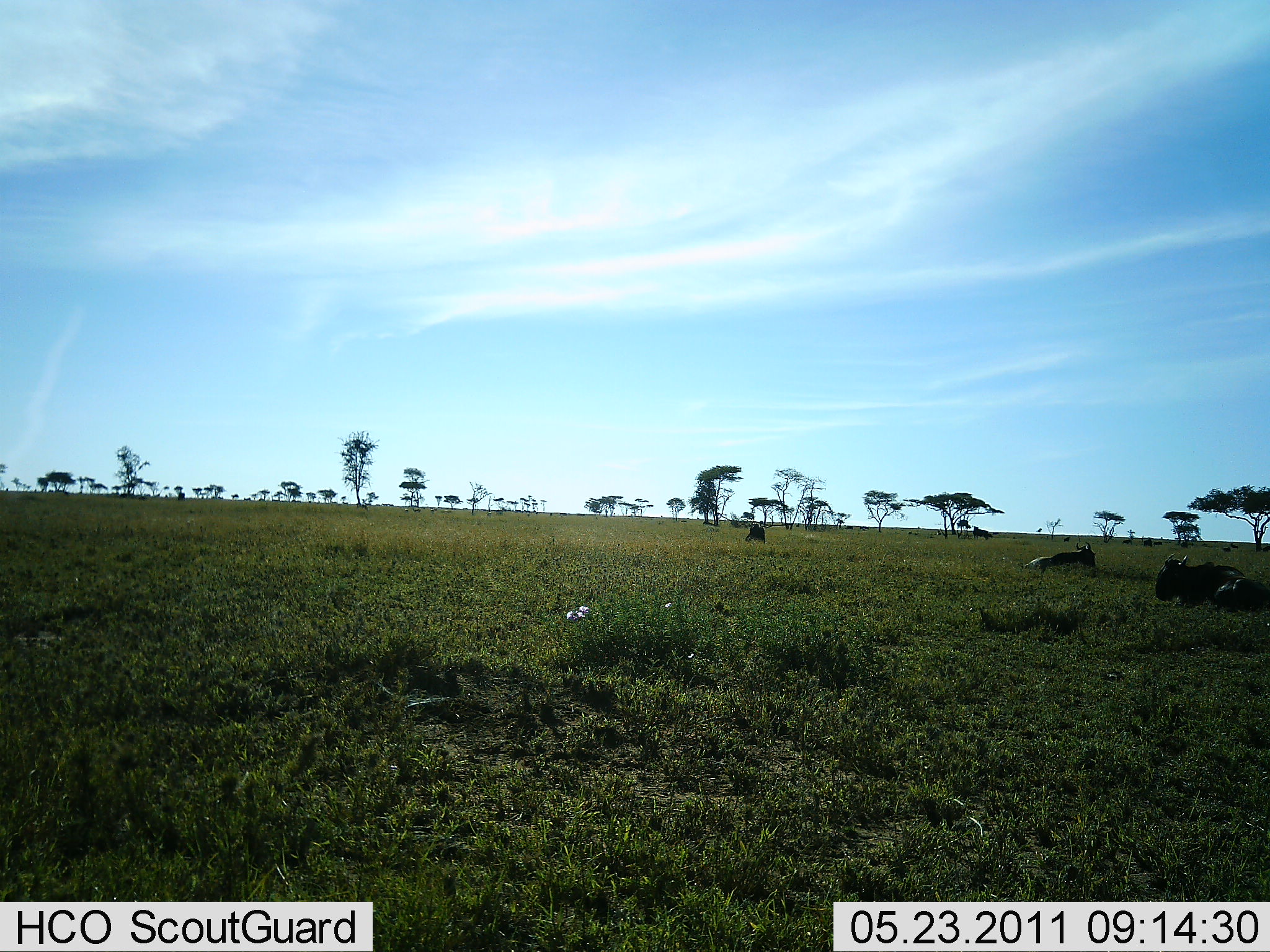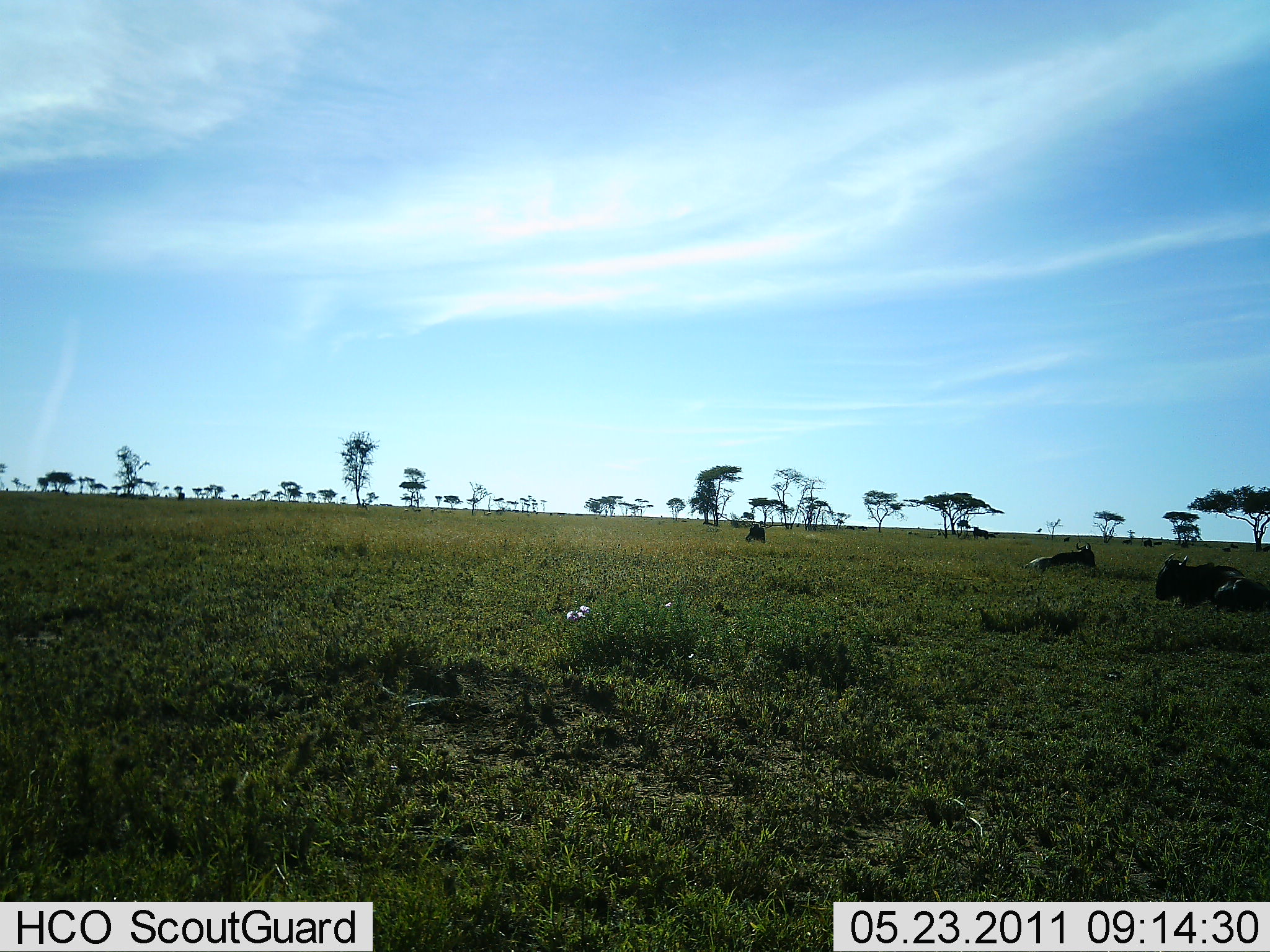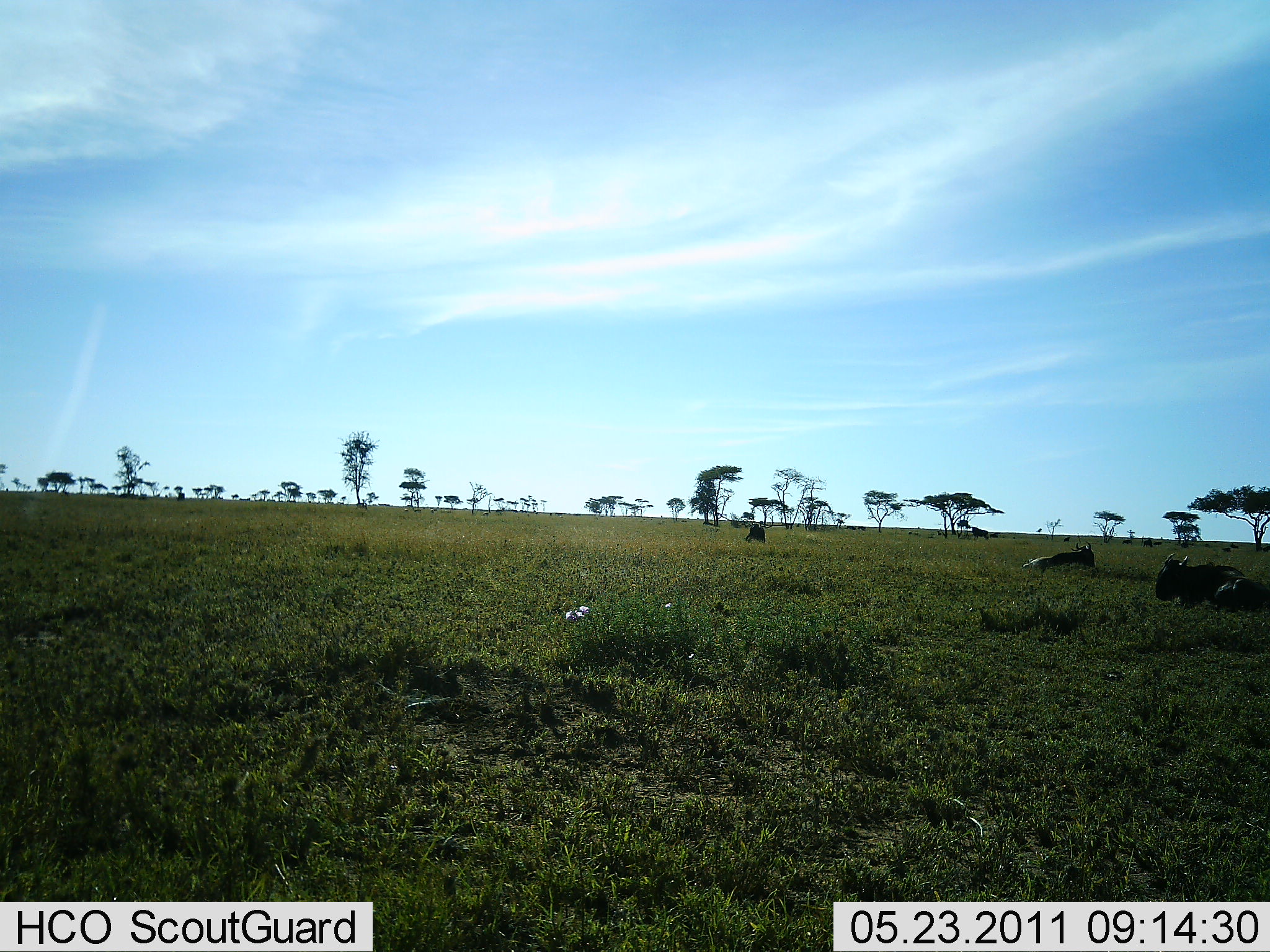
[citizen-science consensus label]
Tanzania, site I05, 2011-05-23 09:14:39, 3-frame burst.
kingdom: Animalia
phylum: Chordata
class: Mammalia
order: Artiodactyla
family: Bovidae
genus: Connochaetes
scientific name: Connochaetes taurinus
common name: blue wildebeest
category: wildebeest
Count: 4.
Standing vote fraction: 8%.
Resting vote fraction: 100%.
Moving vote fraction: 0%.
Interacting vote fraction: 0%.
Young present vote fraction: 0%.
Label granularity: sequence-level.